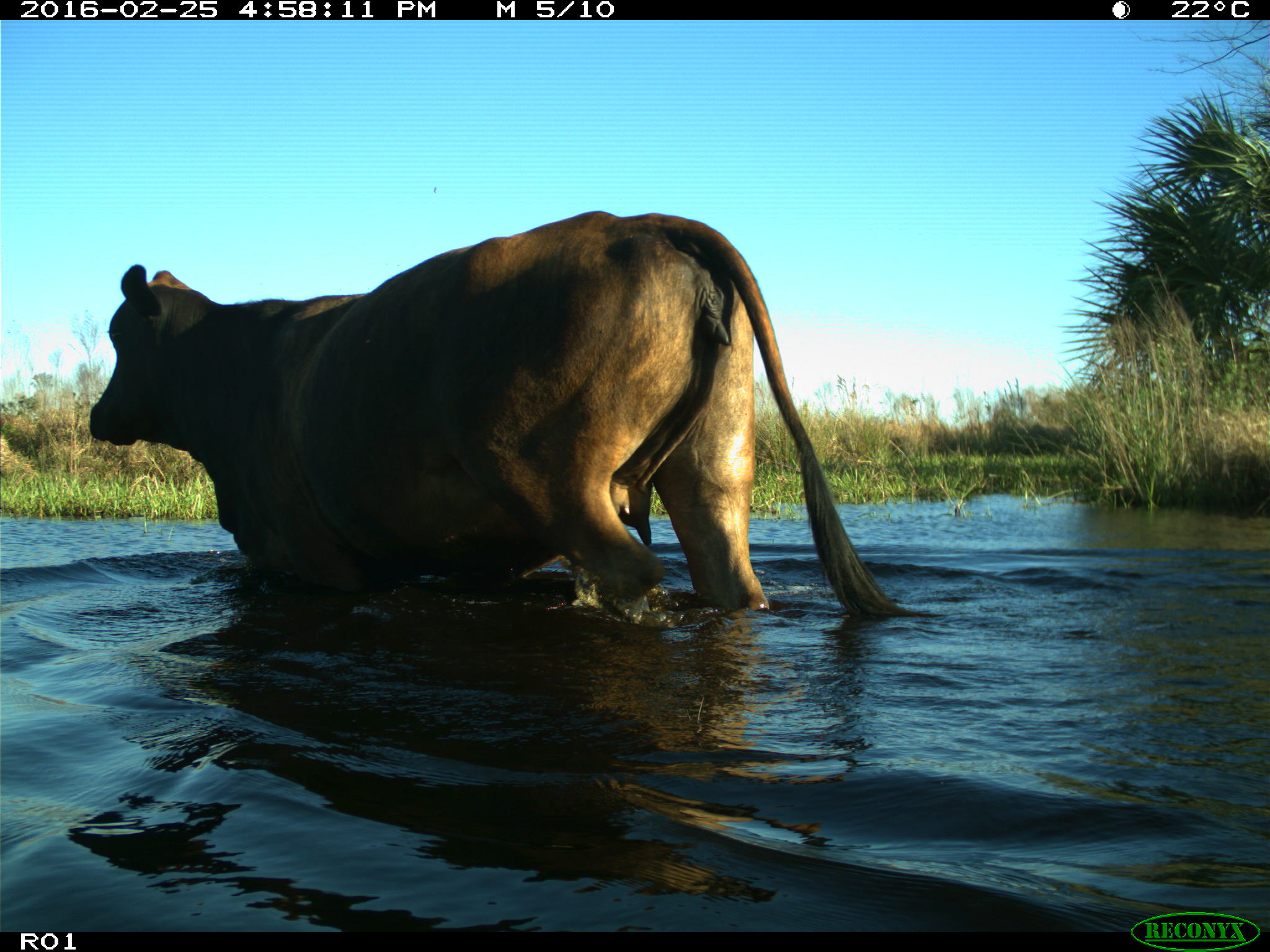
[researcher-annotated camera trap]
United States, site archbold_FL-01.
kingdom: Animalia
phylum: Chordata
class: Mammalia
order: Artiodactyla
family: Bovidae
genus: Bos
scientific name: Bos taurus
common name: domestic cow